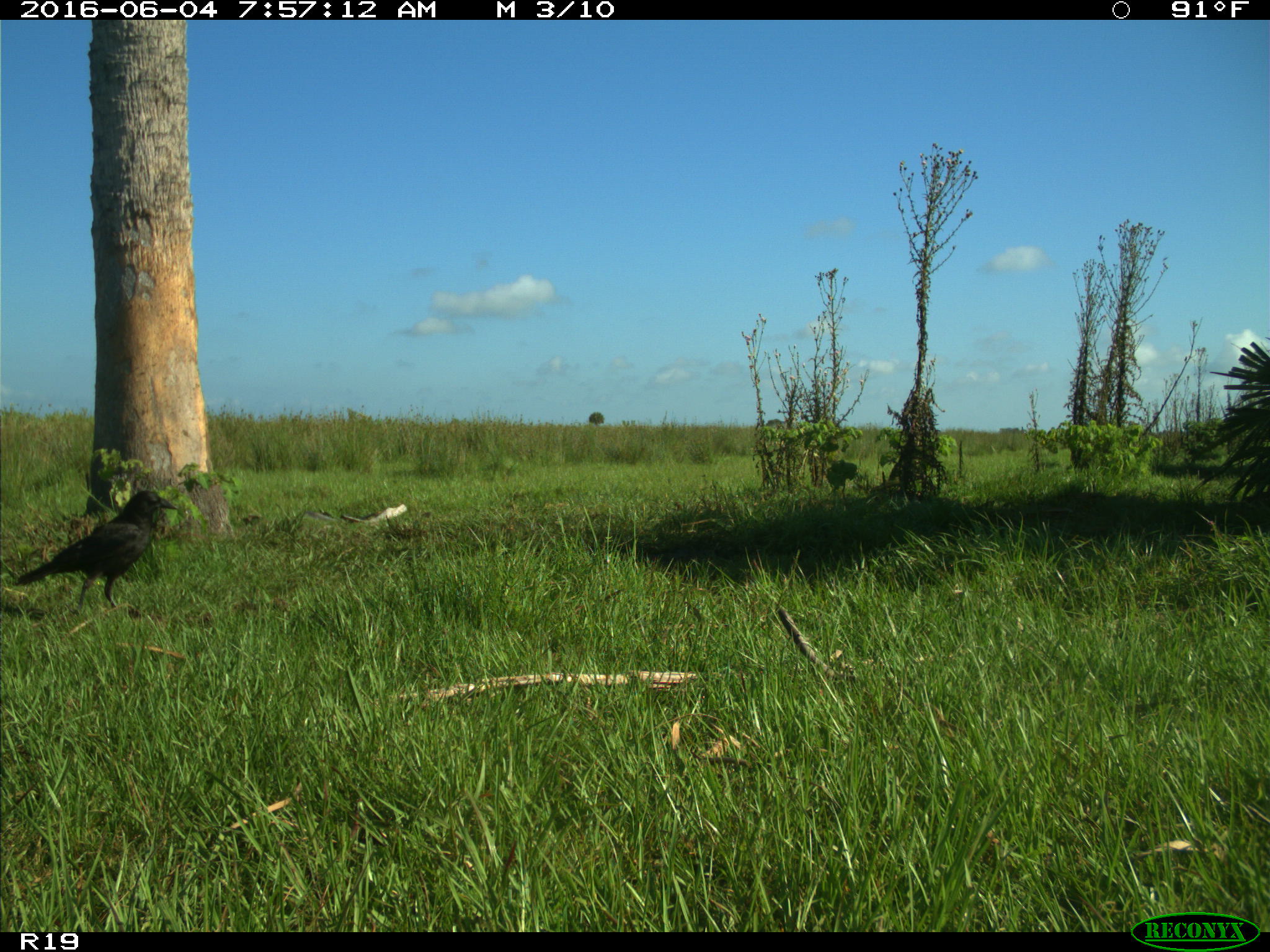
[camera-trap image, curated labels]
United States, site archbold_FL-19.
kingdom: Animalia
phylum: Chordata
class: Aves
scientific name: Aves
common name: birds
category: unidentified bird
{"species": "unidentified bird (birds) (Aves)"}